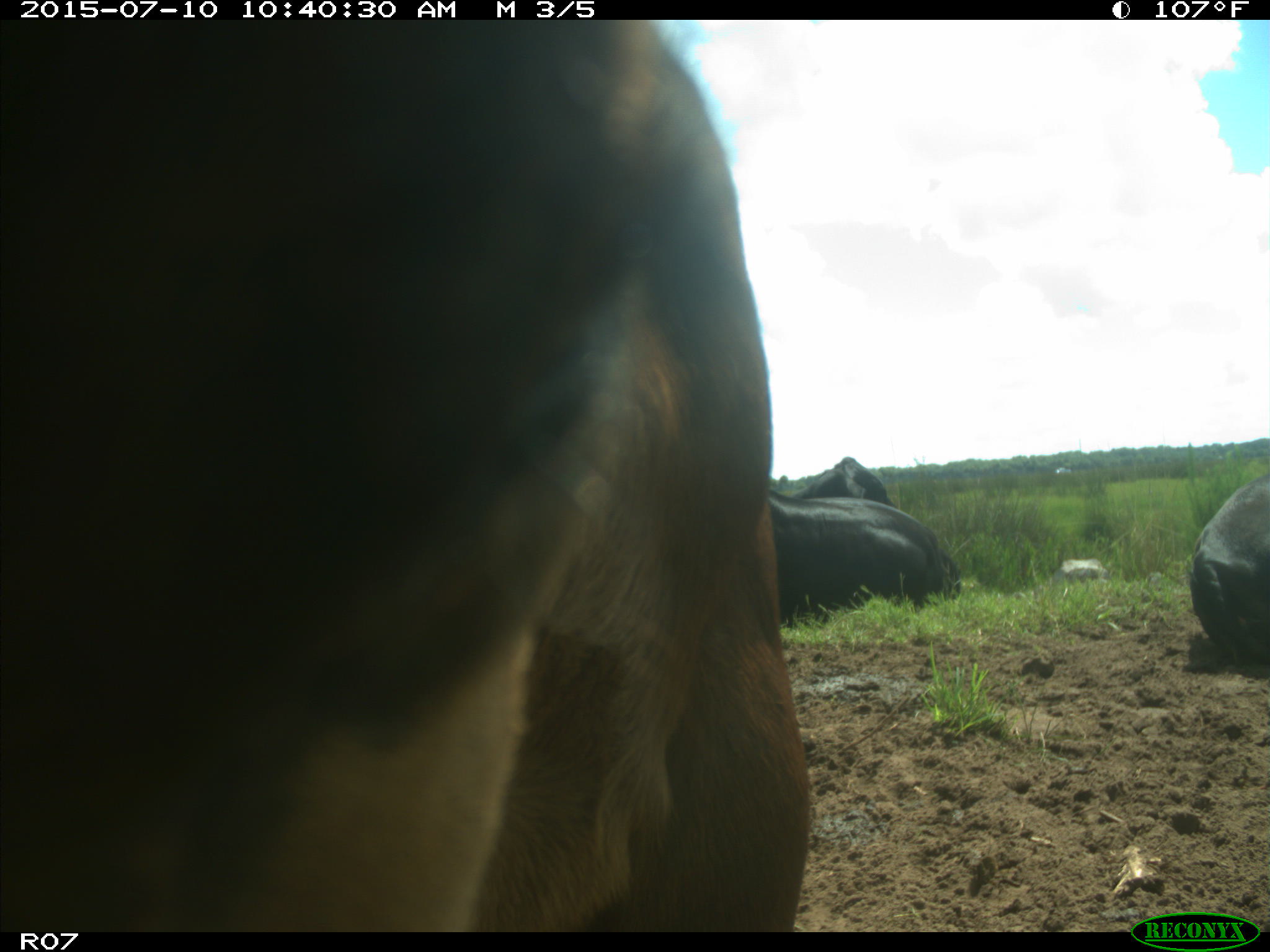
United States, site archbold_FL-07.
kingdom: Animalia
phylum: Chordata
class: Mammalia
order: Artiodactyla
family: Bovidae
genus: Bos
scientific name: Bos taurus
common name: domestic cow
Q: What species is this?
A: Bos taurus (domestic cow).